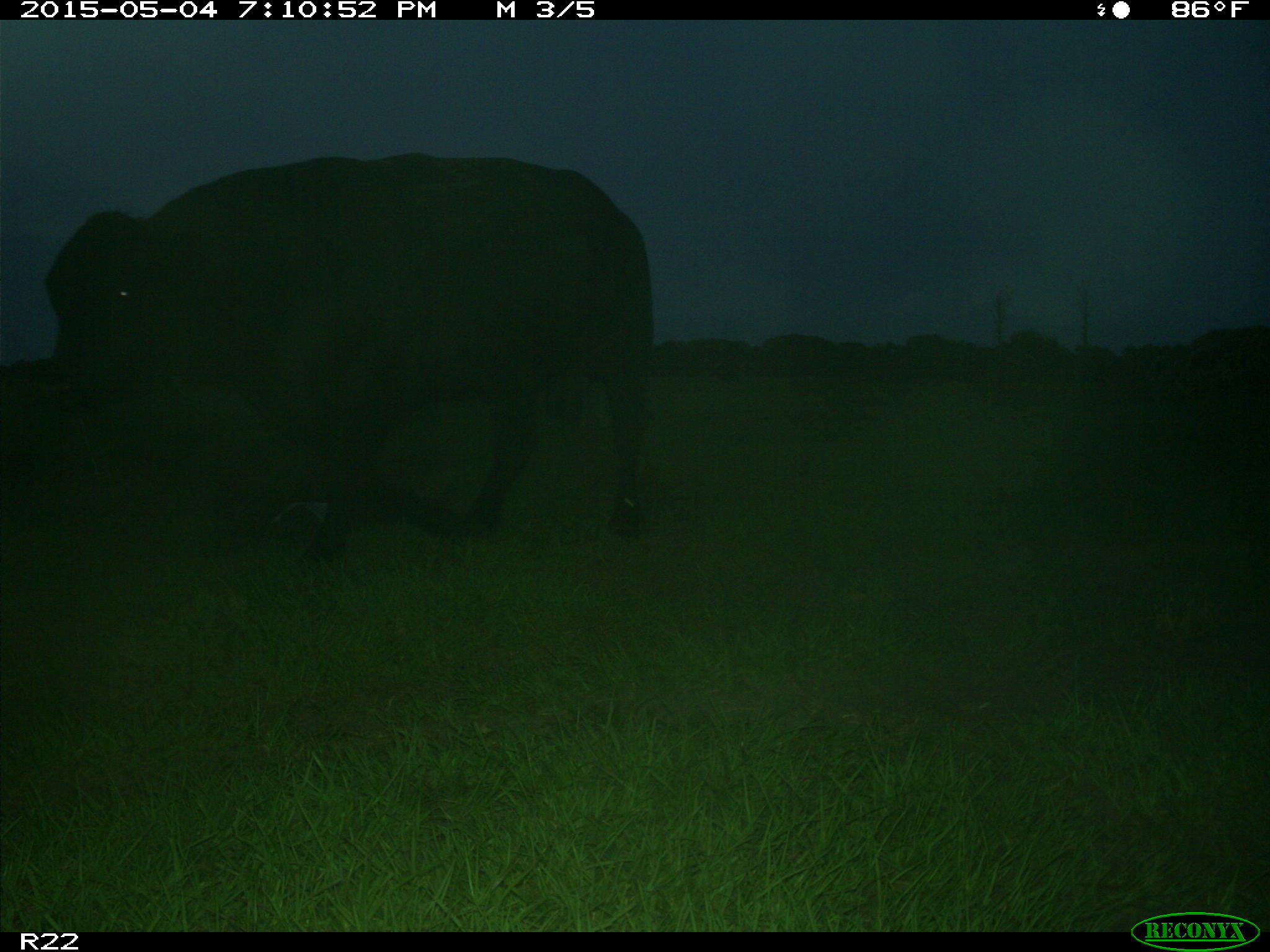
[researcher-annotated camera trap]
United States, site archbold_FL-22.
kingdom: Animalia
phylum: Chordata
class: Mammalia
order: Artiodactyla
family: Bovidae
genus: Bos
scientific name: Bos taurus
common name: domestic cow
Bos taurus (domestic cow).